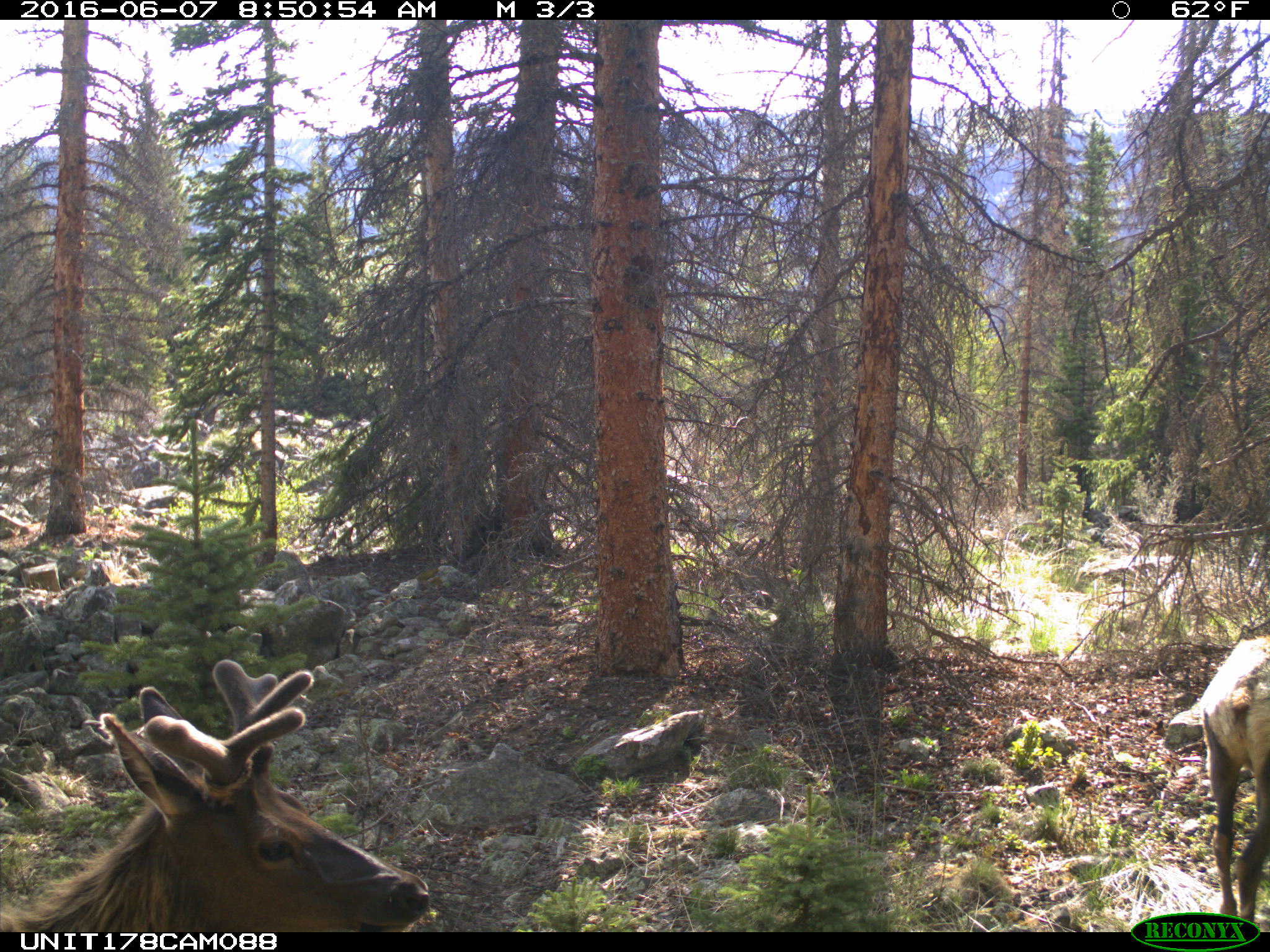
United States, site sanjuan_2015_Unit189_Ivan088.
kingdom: Animalia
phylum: Chordata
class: Mammalia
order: Artiodactyla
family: Cervidae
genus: Cervus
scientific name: Cervus elaphus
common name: red deer